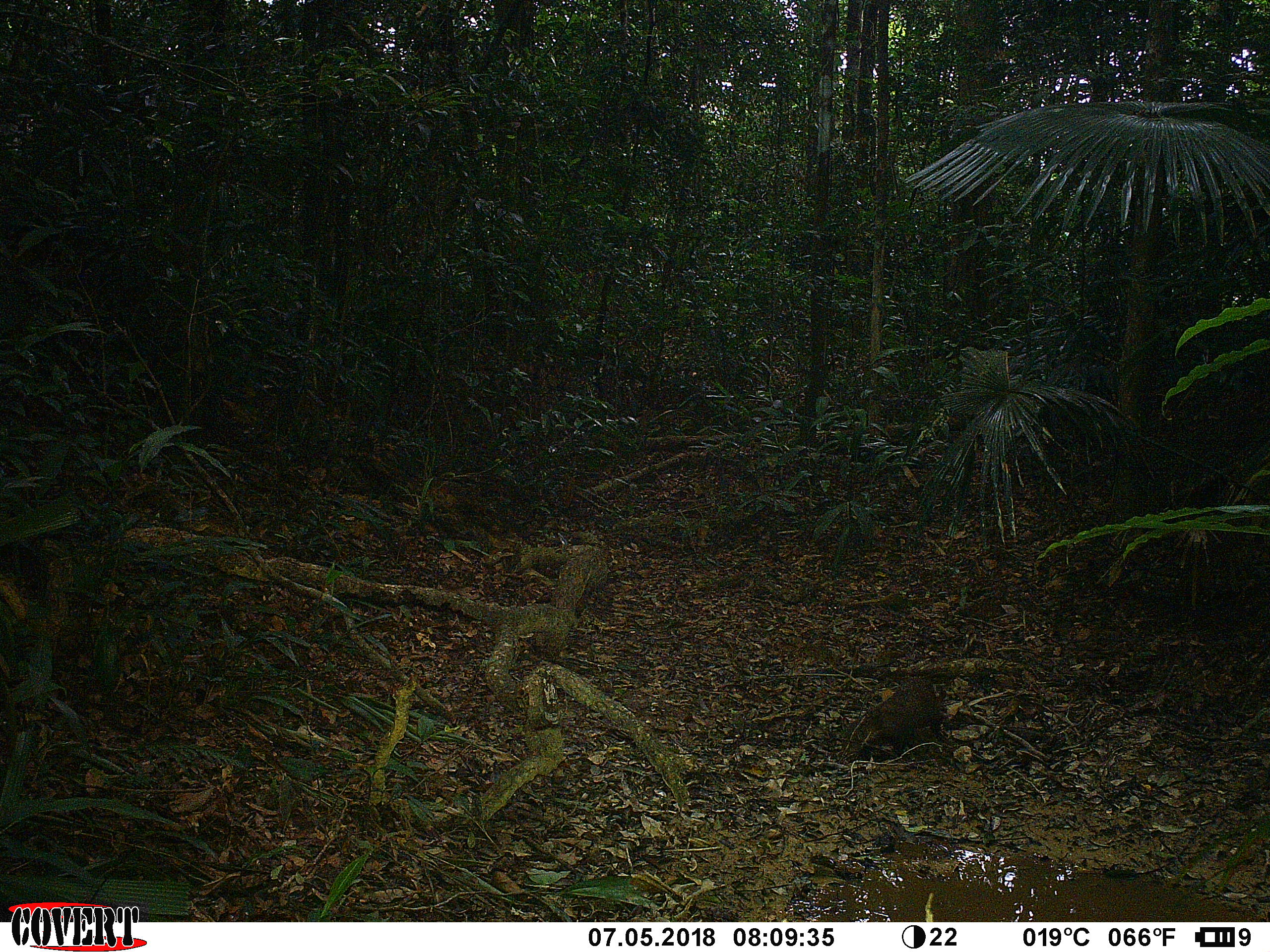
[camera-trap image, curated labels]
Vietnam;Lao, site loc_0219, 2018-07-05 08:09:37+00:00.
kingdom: Animalia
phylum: Chordata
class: Mammalia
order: Carnivora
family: Herpestidae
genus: Urva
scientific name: Urva urva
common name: crab-eating mongoose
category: crab eating mongoose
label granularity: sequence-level